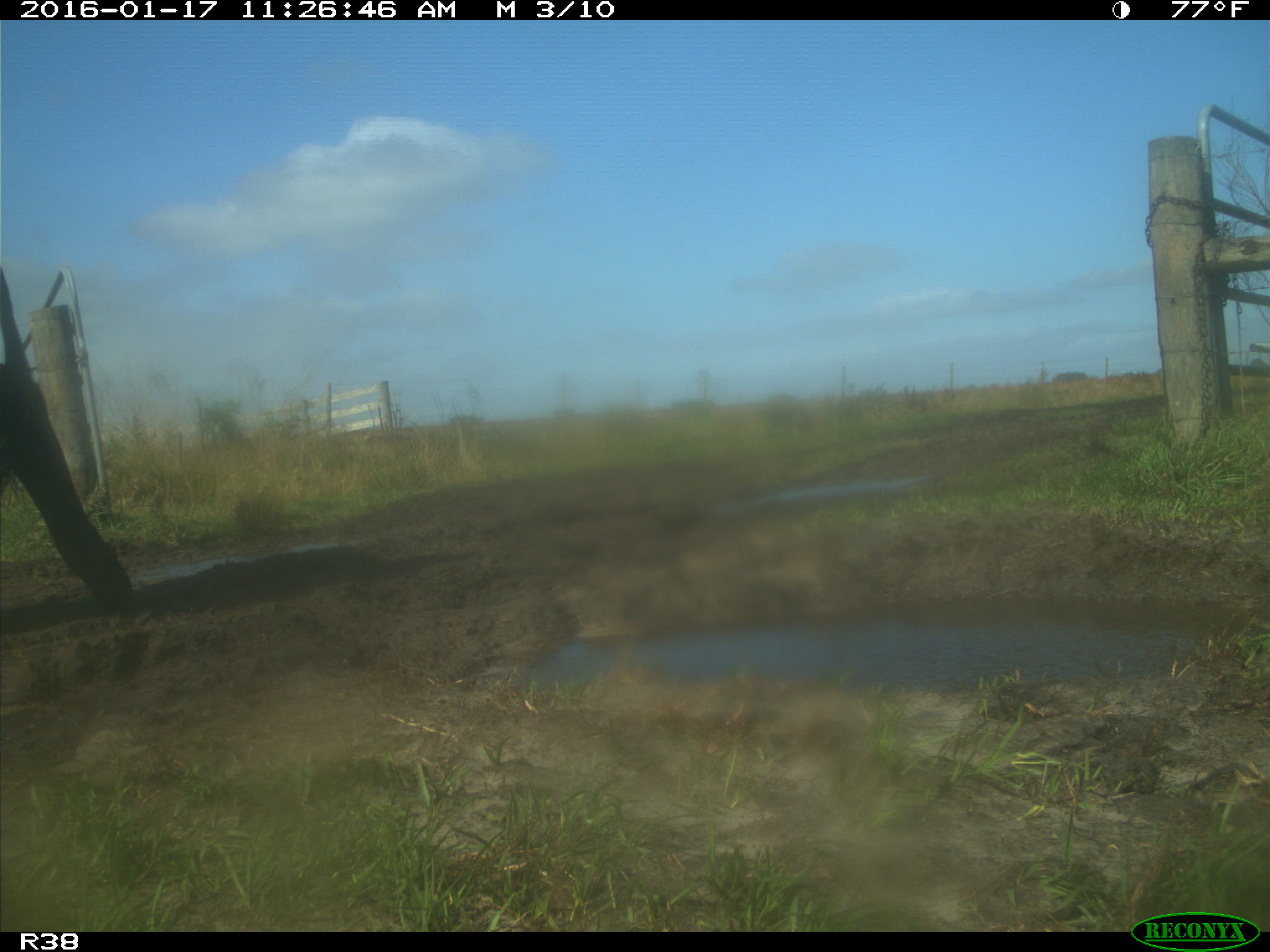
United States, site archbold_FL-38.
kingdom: Animalia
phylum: Chordata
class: Mammalia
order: Artiodactyla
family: Bovidae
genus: Bos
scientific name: Bos taurus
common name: domestic cow